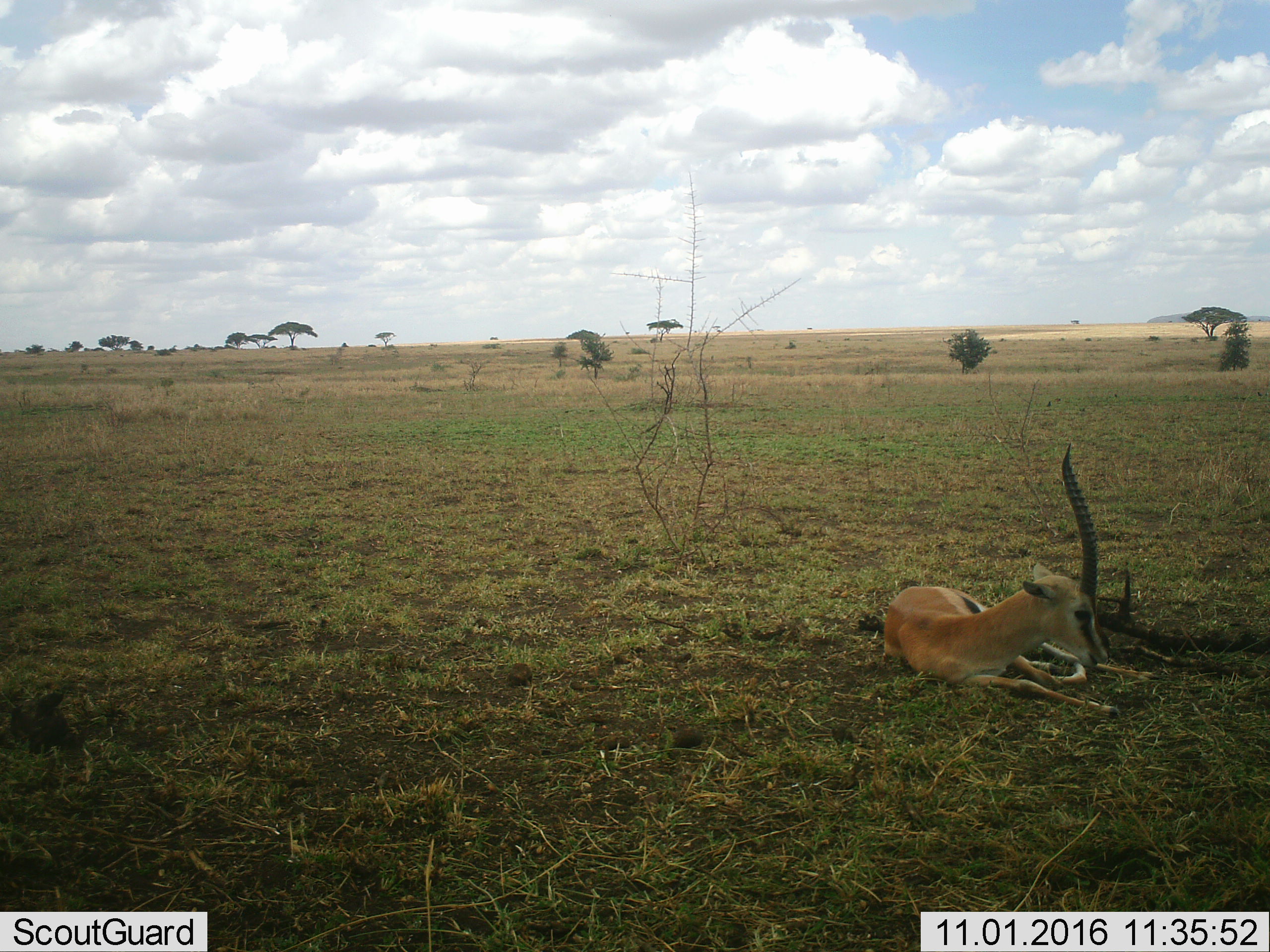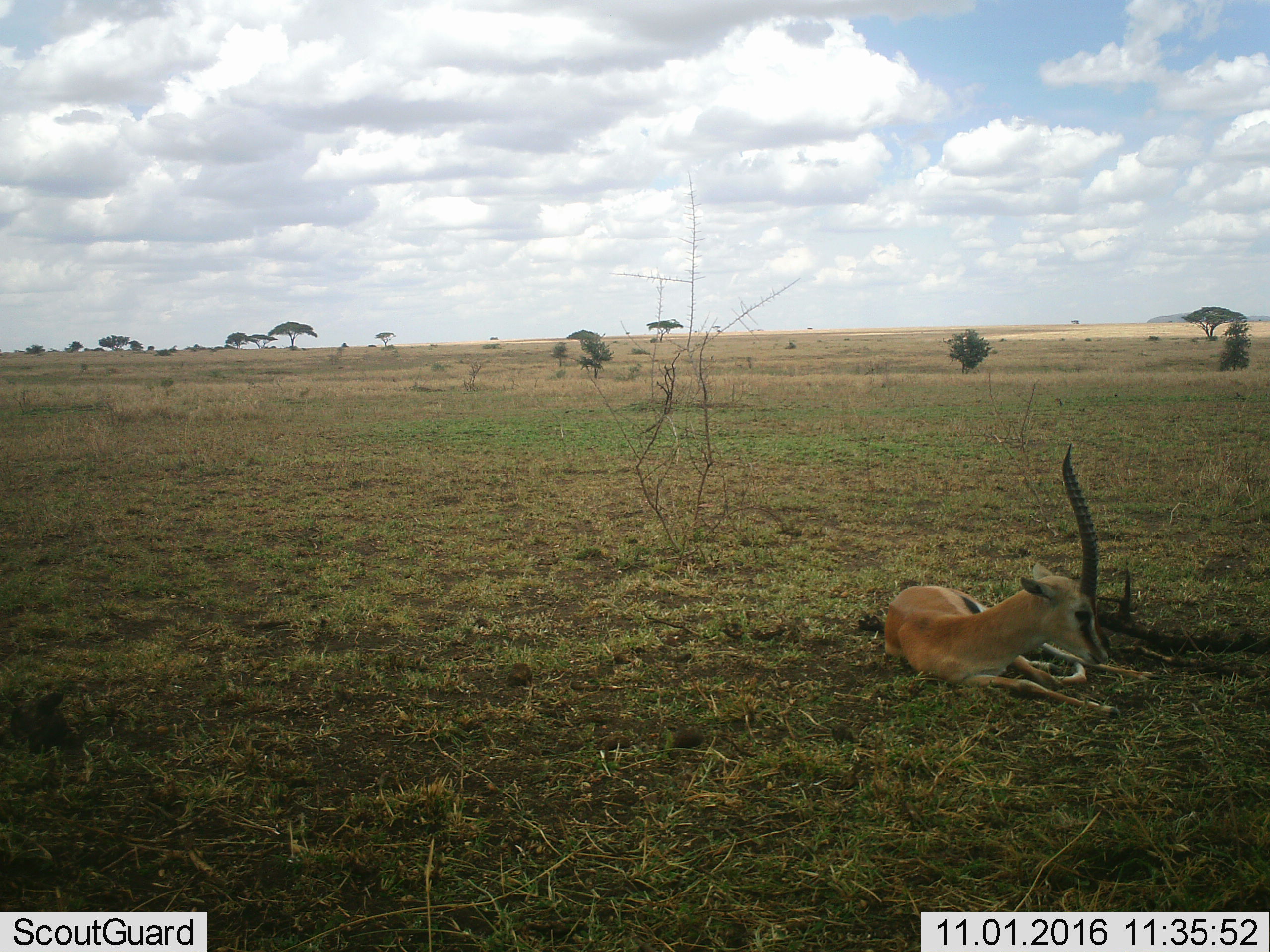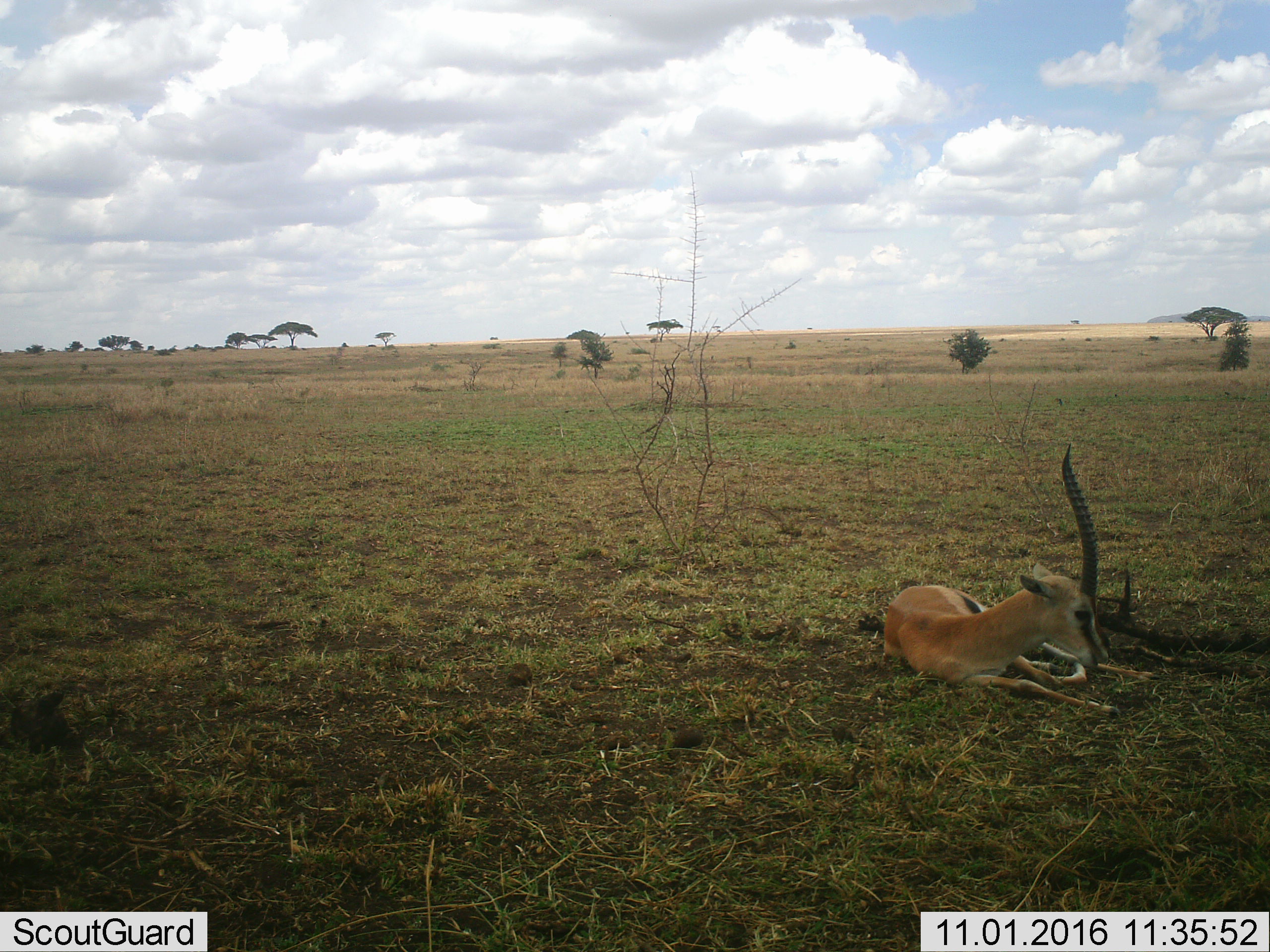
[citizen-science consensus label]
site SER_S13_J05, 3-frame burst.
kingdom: Animalia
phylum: Chordata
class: Mammalia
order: Artiodactyla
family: Bovidae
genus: Eudorcas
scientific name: Eudorcas thomsonii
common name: thomson's gazelle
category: gazellethomsons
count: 1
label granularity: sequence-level